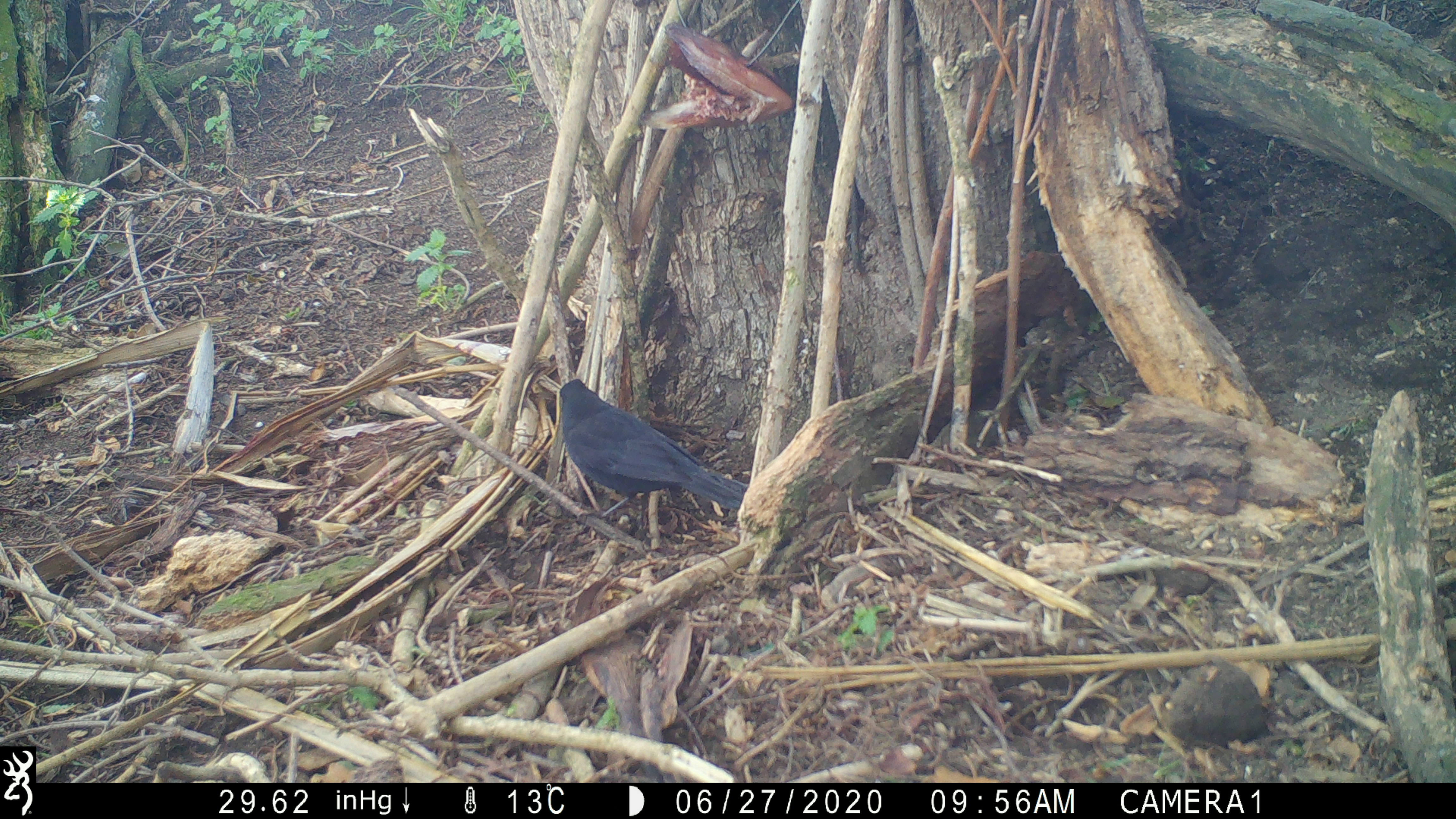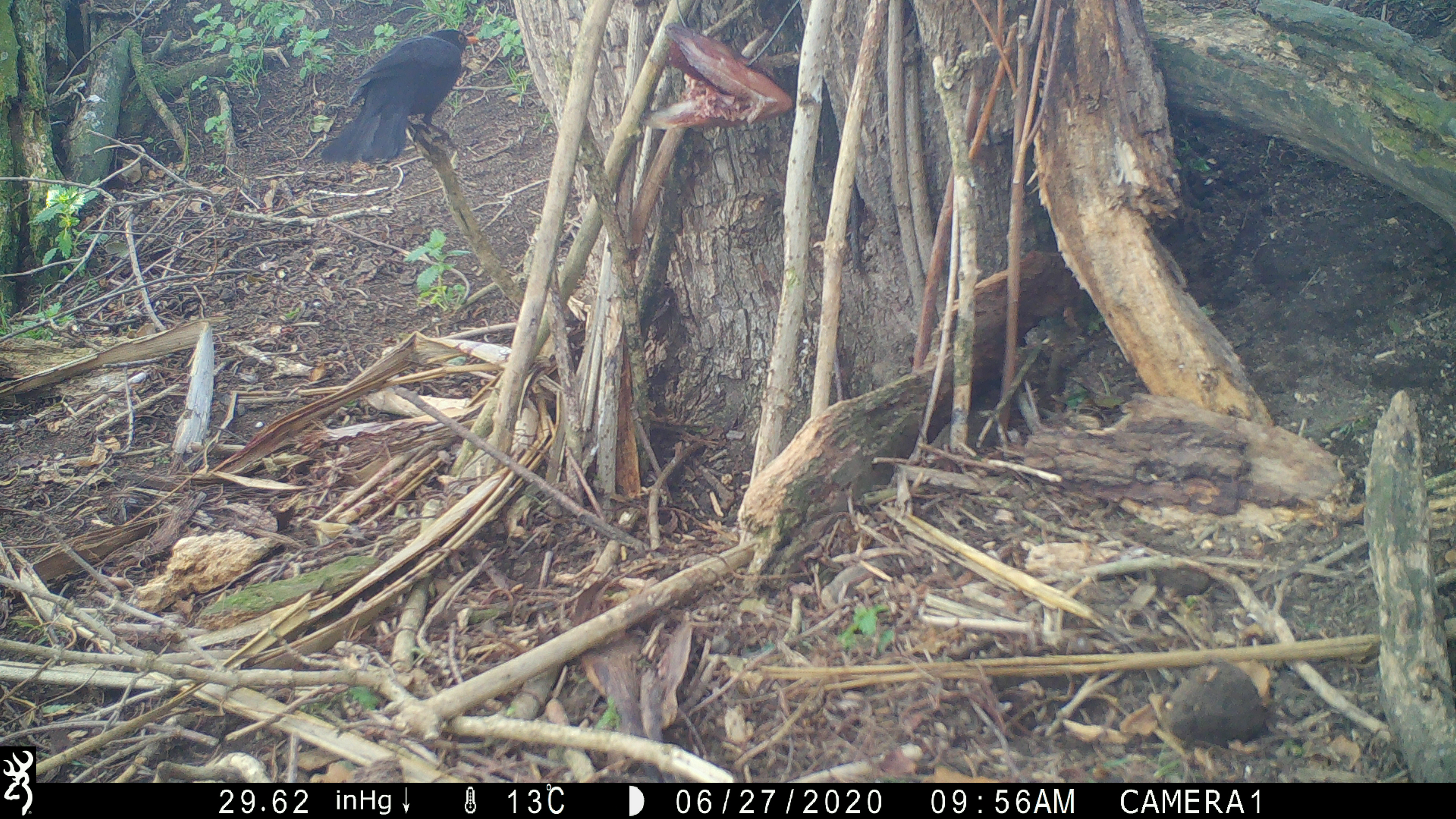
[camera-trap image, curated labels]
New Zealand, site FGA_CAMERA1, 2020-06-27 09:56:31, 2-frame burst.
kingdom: Animalia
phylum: Chordata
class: Aves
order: Passeriformes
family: Turdidae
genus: Turdus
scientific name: Turdus merula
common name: eurasian blackbird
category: blackbird